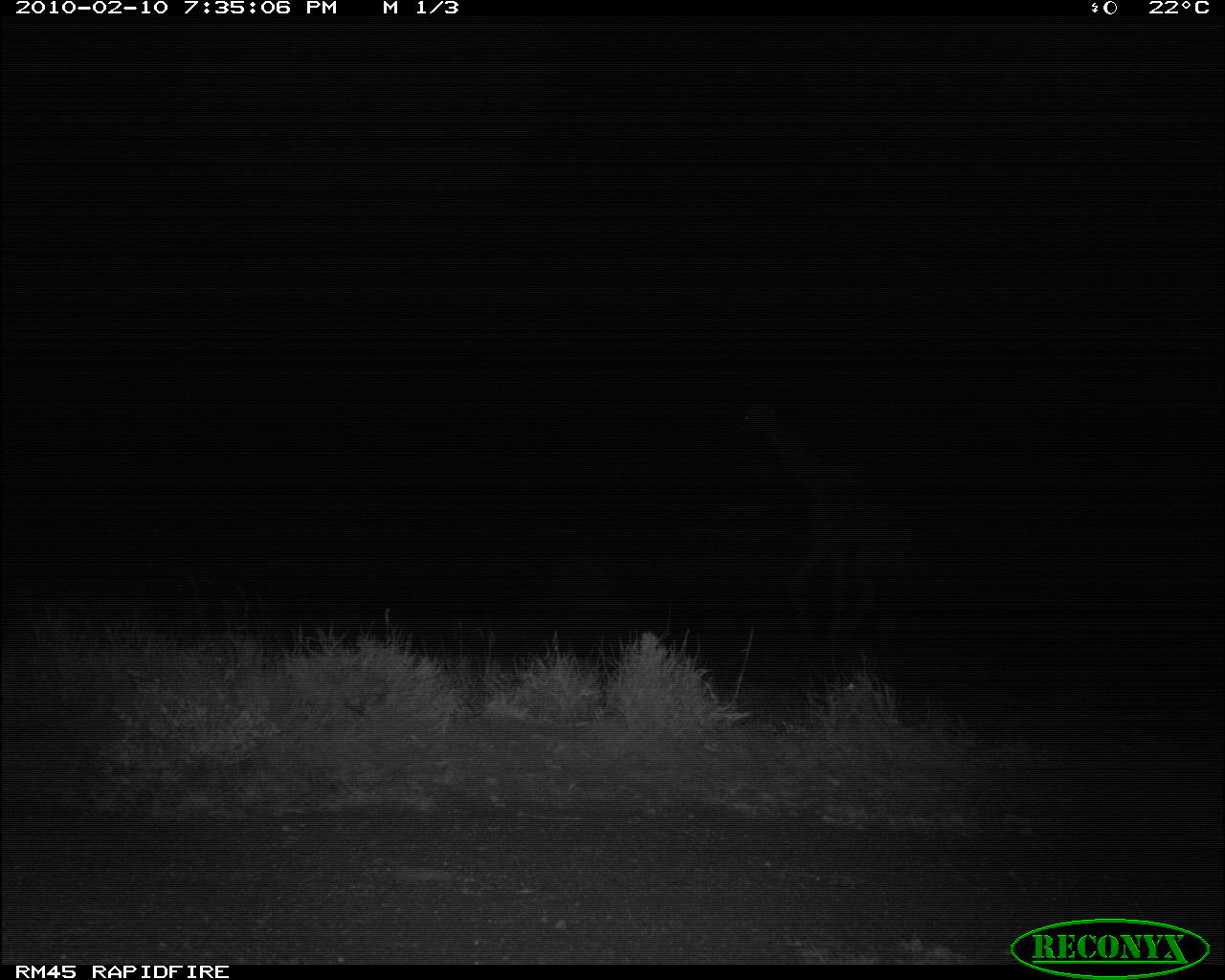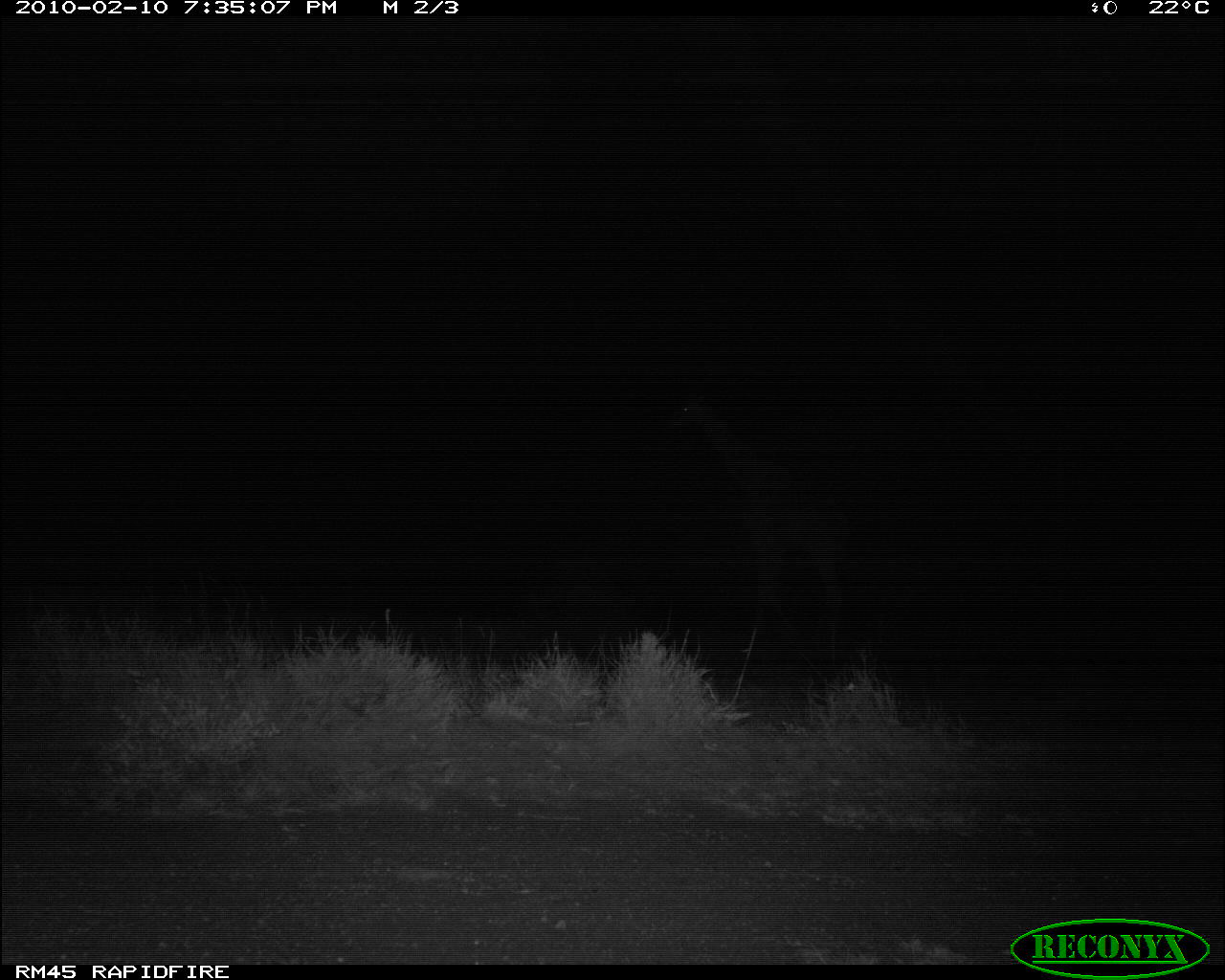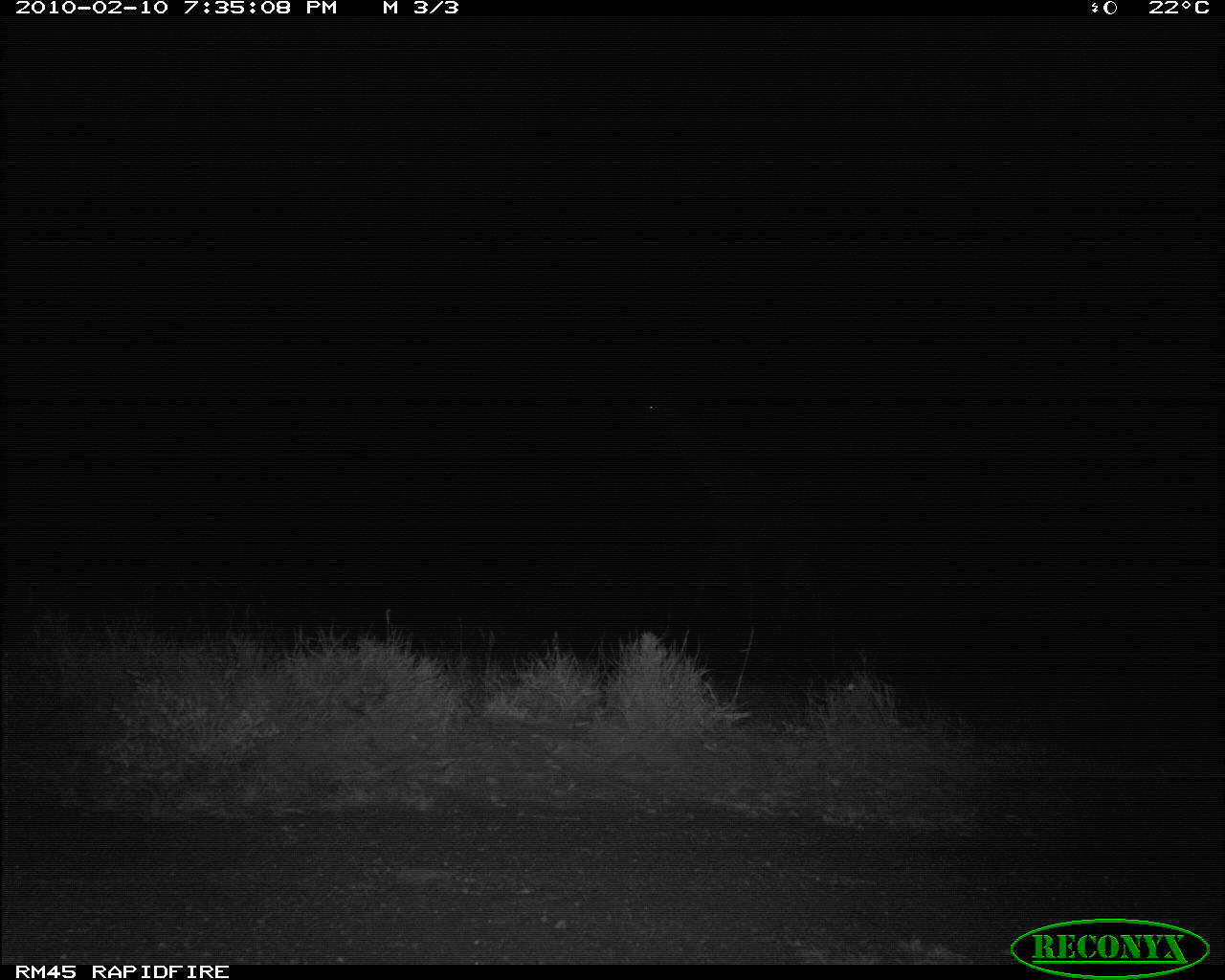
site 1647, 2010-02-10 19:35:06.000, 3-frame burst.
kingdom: Animalia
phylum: Chordata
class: Mammalia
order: Artiodactyla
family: Giraffidae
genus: Giraffa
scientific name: Giraffa camelopardalis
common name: giraffe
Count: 1.